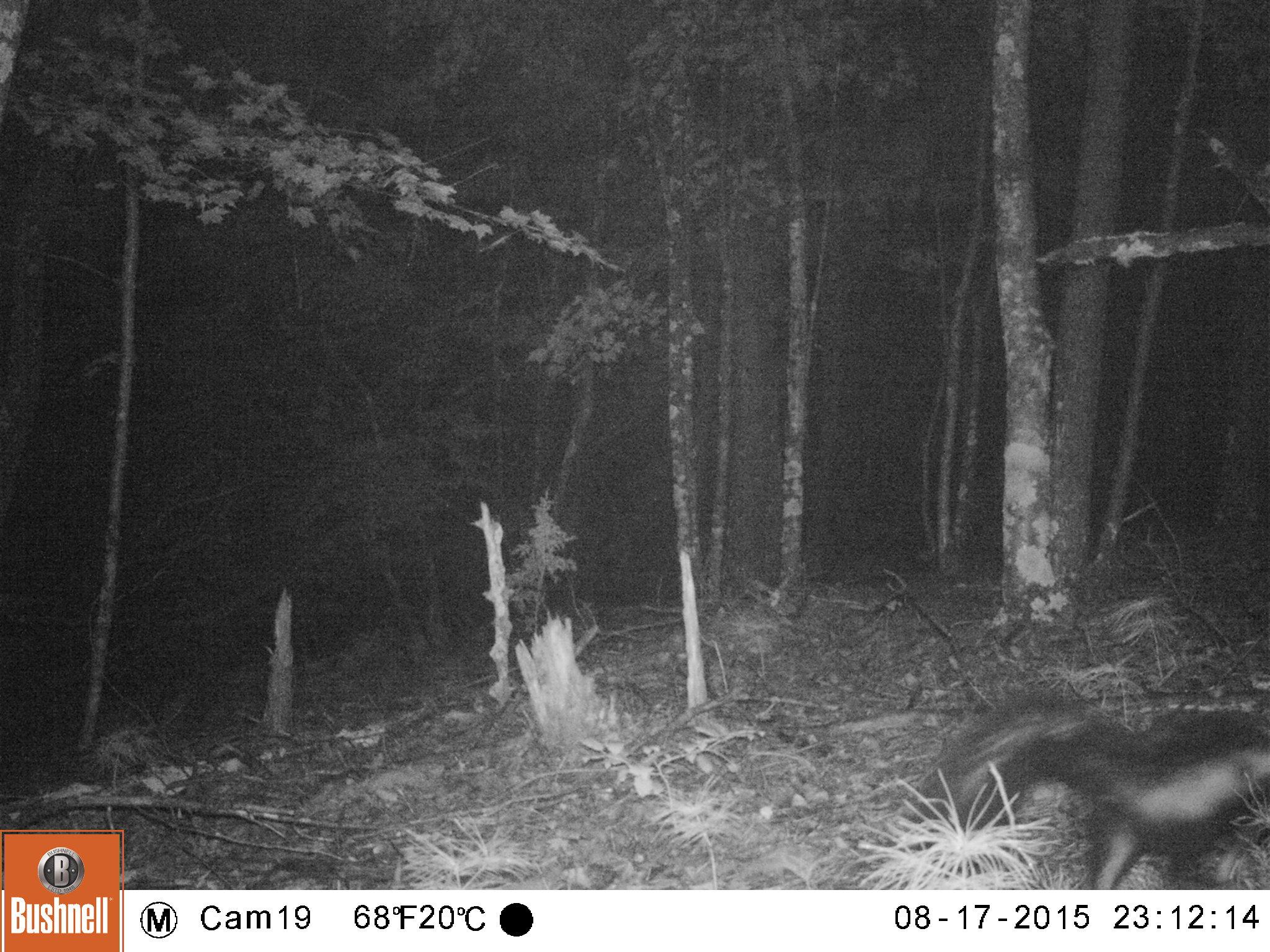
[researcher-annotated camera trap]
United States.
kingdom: Animalia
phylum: Chordata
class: Mammalia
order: Carnivora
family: Mephitidae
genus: Mephitis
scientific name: Mephitis mephitis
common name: striped skunk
Striped Skunk (Mephitis mephitis).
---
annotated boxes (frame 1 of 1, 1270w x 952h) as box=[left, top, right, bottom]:
Striped Skunk: box=[920, 684, 1270, 895]